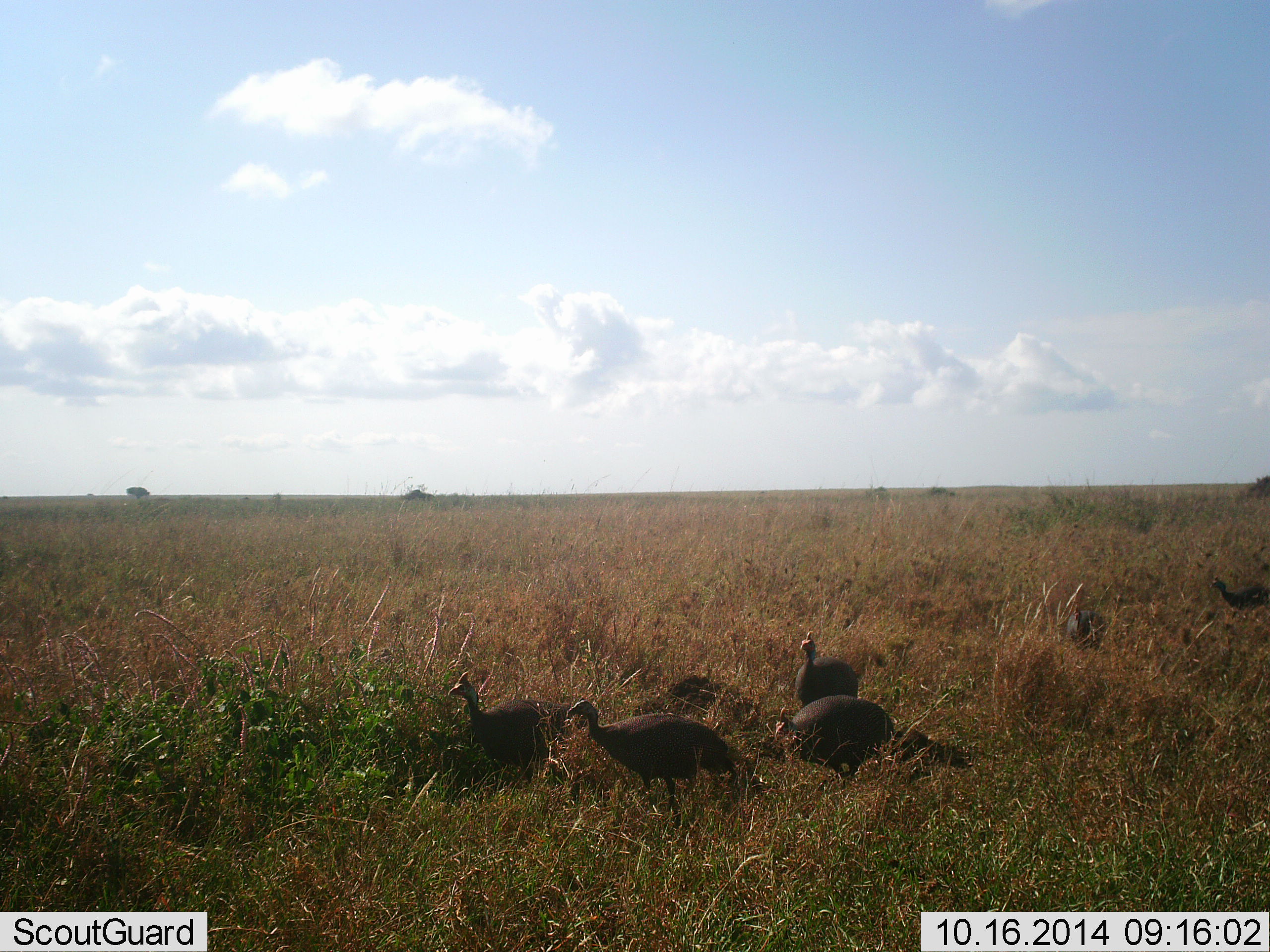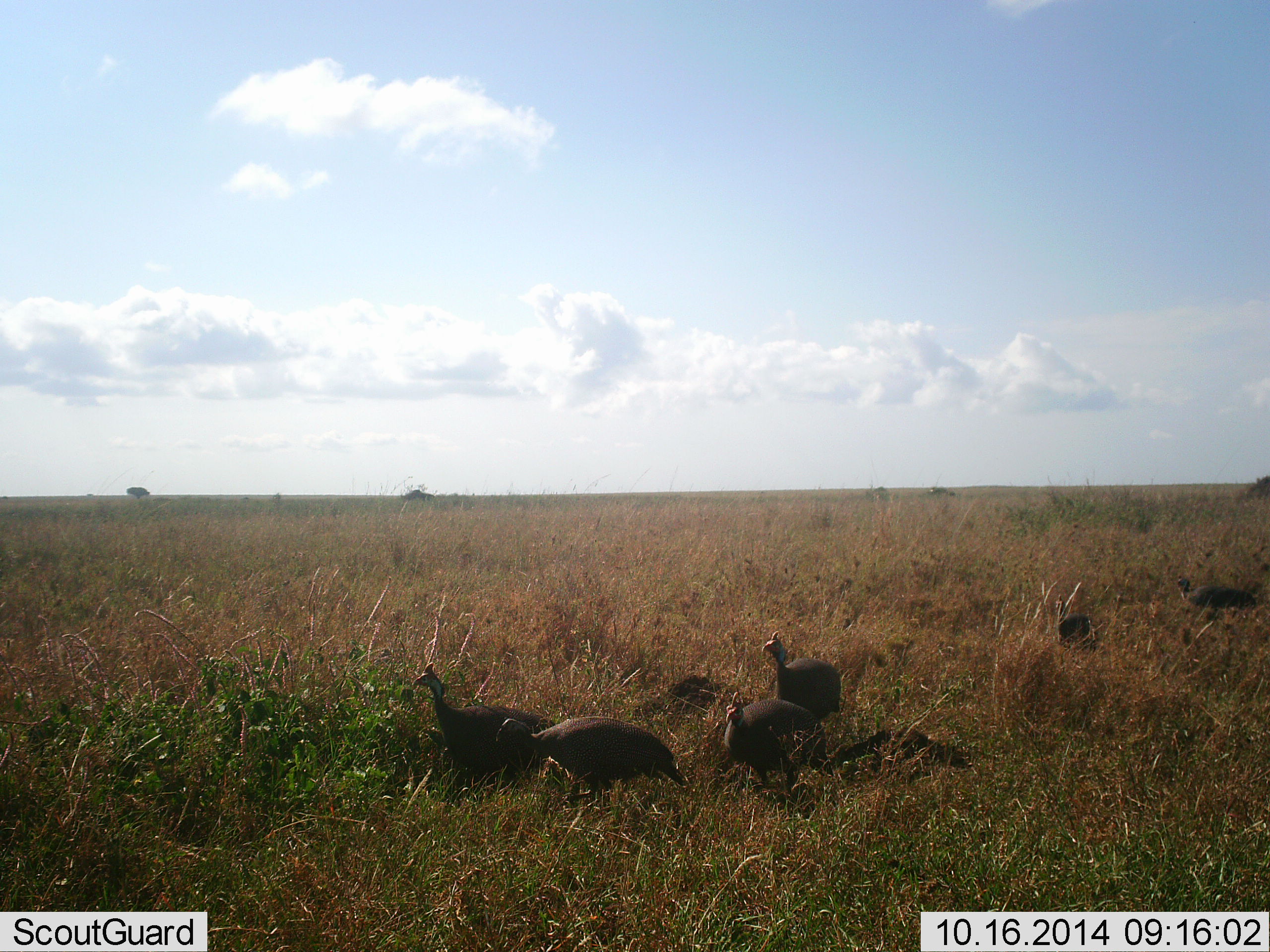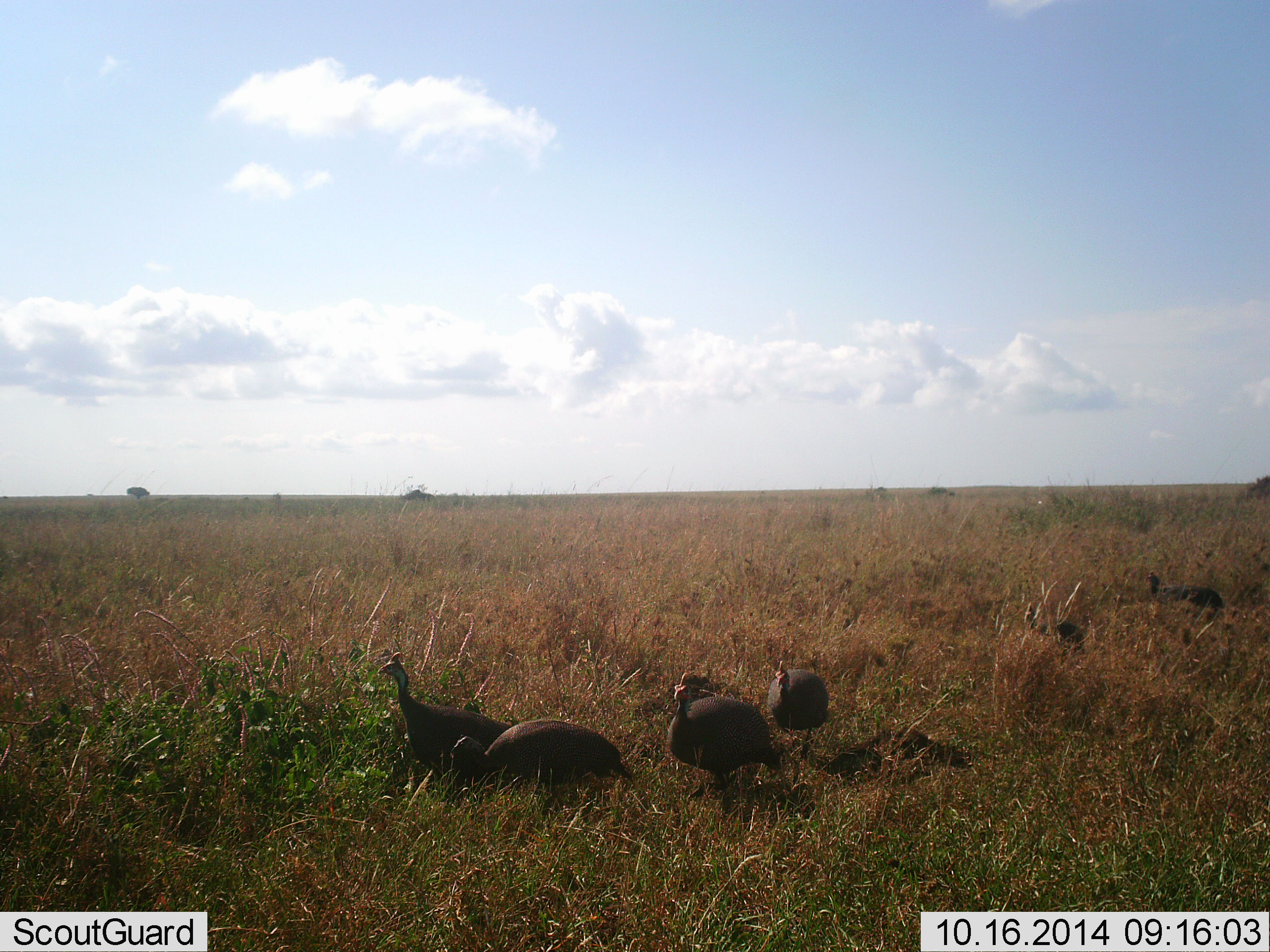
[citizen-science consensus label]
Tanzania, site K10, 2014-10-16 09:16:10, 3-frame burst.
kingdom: Animalia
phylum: Chordata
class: Aves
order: Galliformes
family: Numididae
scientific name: Numididae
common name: guinea fowl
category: guineafowl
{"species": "guineafowl (guinea fowl) (Numididae)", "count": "6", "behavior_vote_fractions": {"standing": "10%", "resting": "0%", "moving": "90%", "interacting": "0%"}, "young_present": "0%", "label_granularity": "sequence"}